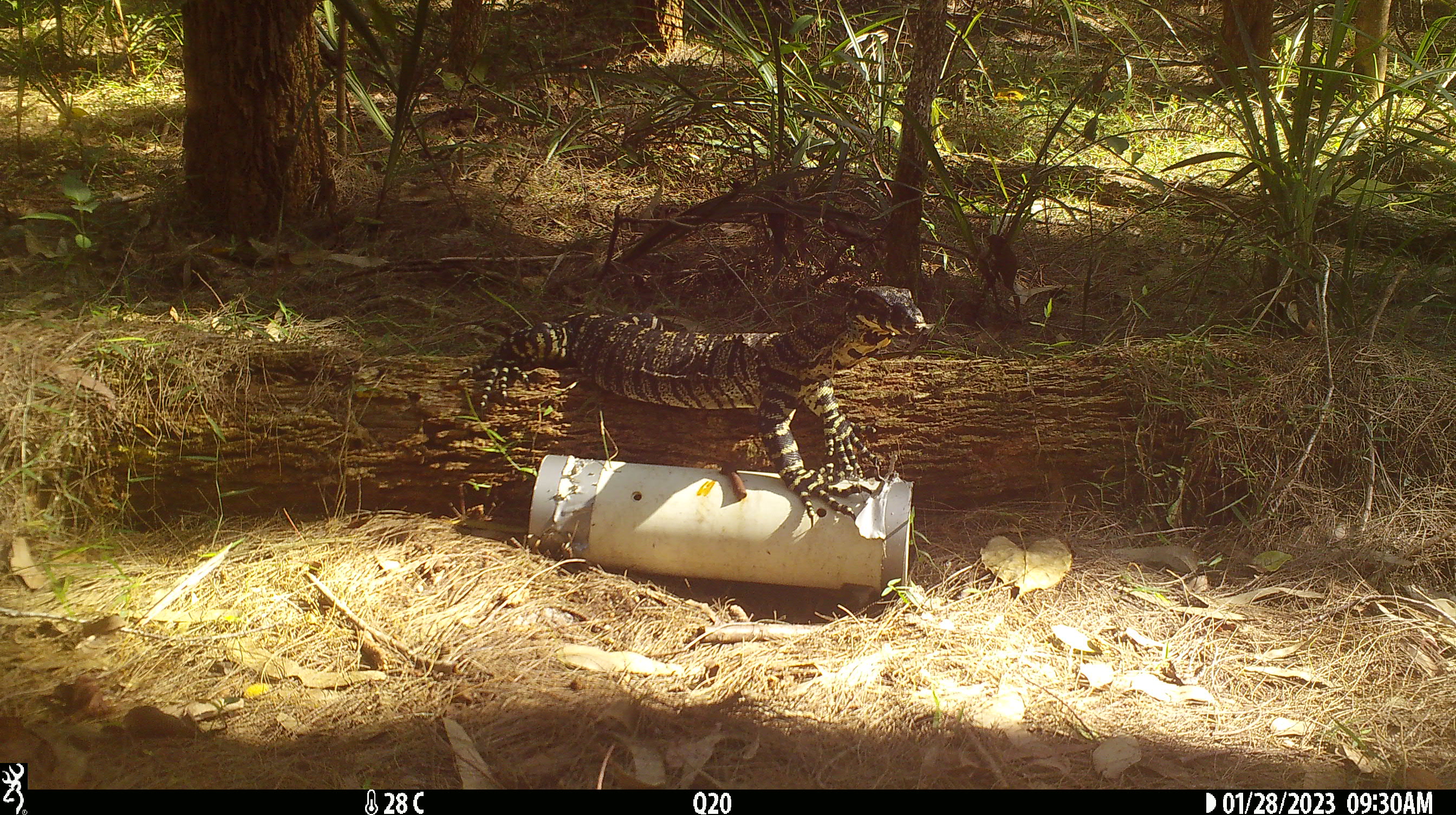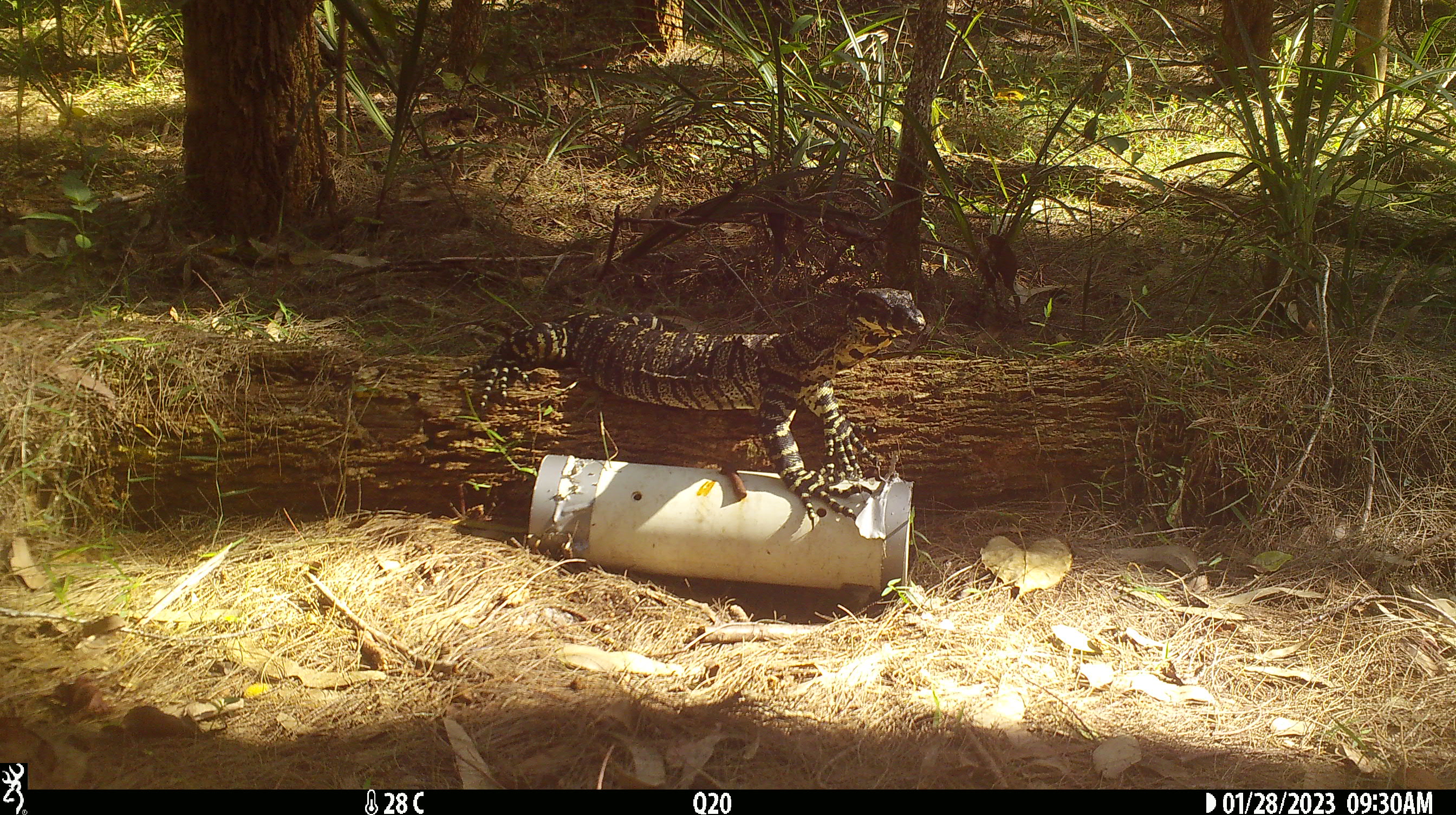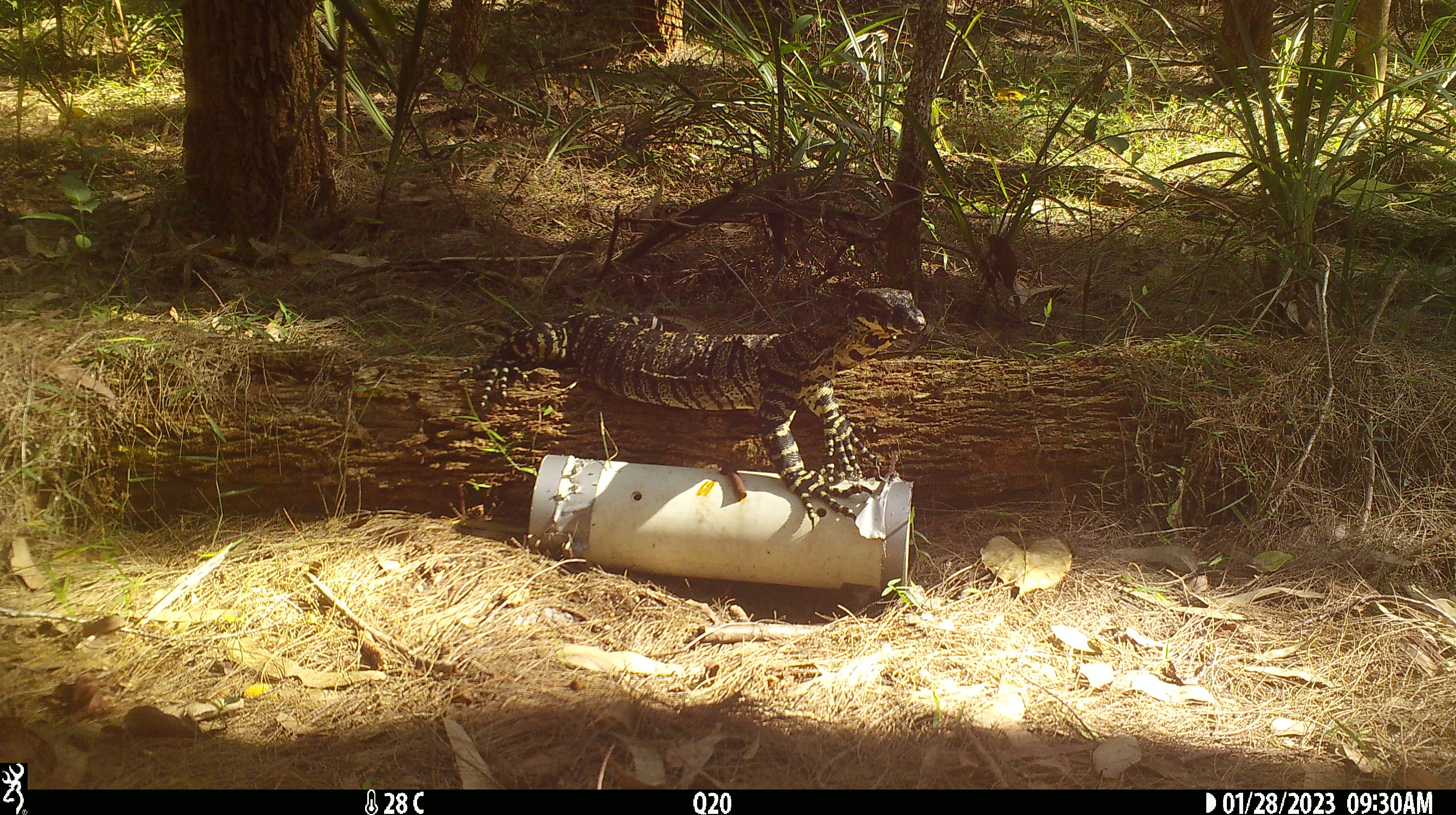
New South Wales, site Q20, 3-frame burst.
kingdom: Animalia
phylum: Chordata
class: Reptilia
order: Squamata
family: Varanidae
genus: Varanus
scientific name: Varanus varius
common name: lace monitor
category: goanna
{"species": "goanna (lace monitor) (Varanus varius)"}